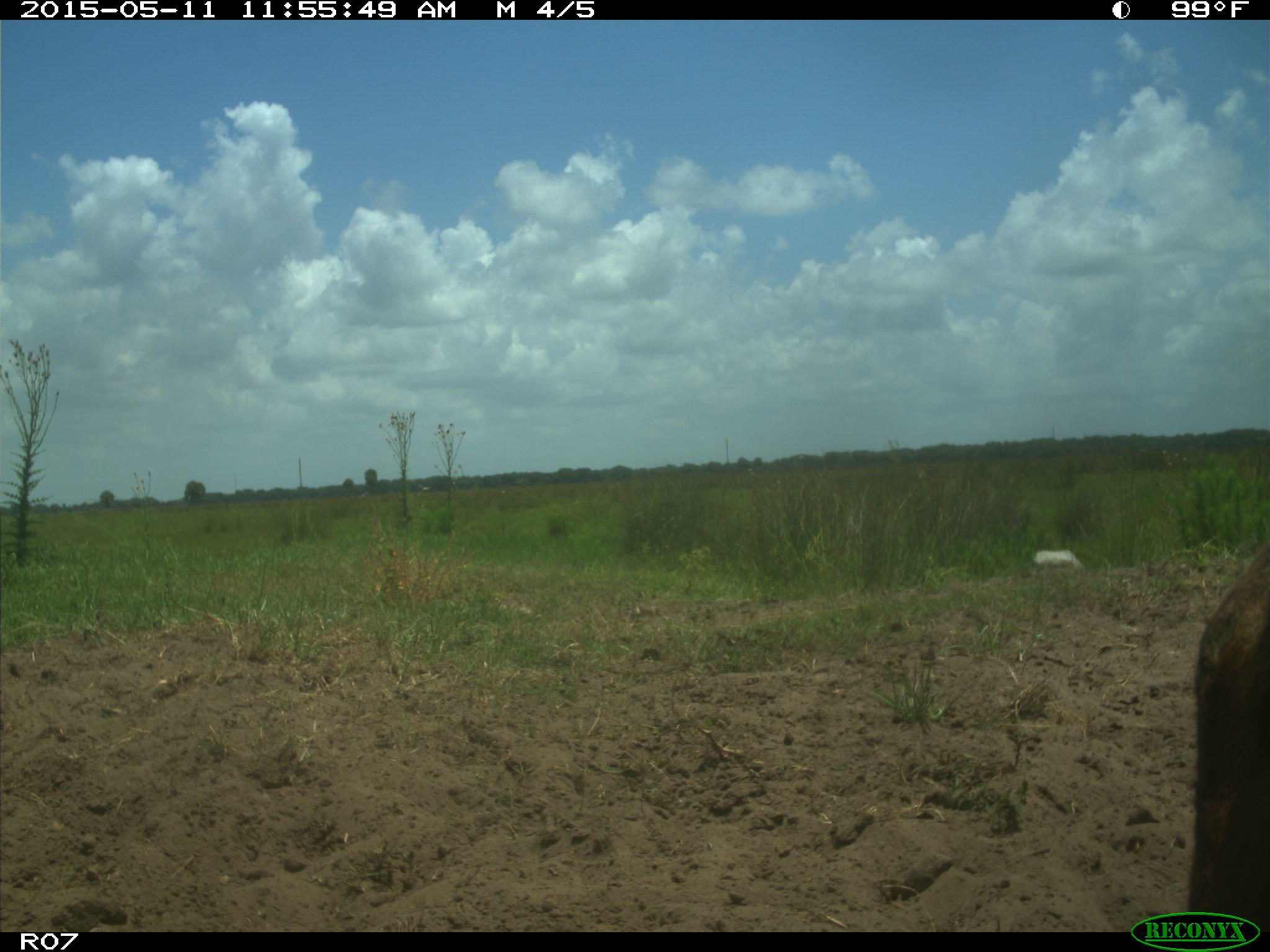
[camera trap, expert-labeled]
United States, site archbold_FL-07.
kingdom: Animalia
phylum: Chordata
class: Mammalia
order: Artiodactyla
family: Bovidae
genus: Bos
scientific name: Bos taurus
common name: domestic cow